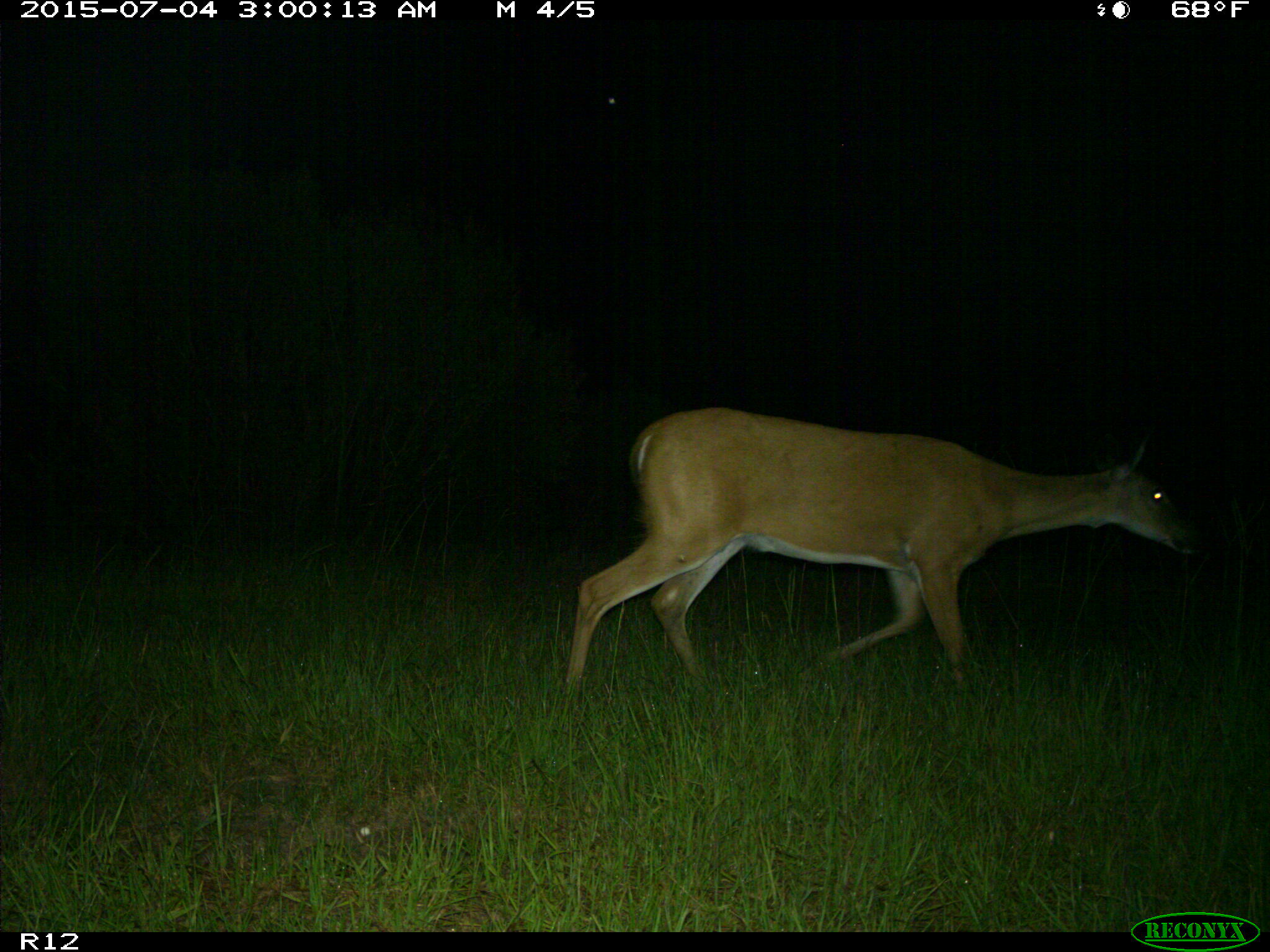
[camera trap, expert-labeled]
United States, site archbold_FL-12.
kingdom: Animalia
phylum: Chordata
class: Mammalia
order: Artiodactyla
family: Cervidae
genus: Odocoileus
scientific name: Odocoileus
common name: deer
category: unidentified deer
Unidentified deer (deer) (Odocoileus).